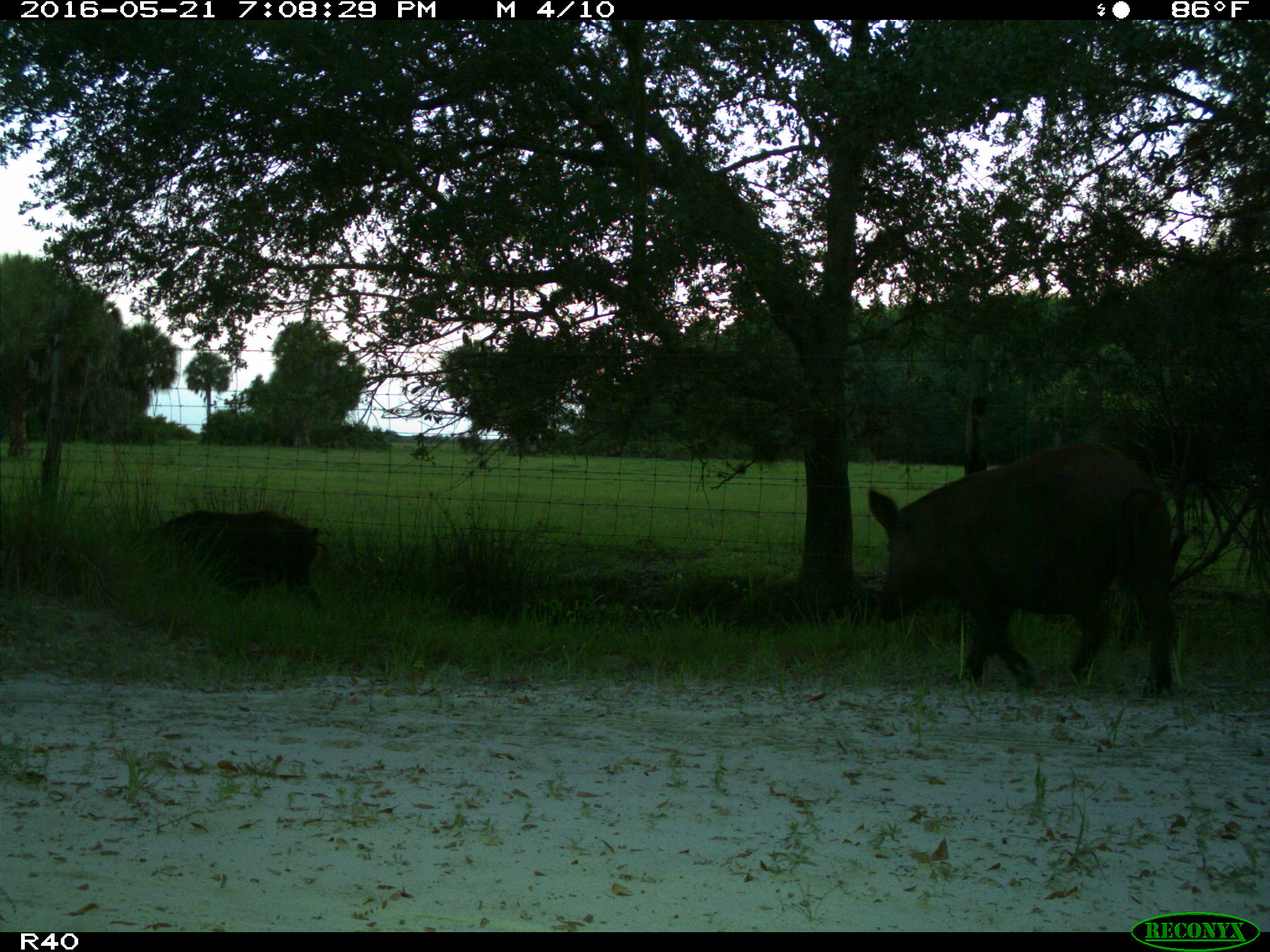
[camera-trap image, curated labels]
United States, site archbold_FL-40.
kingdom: Animalia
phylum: Chordata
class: Mammalia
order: Artiodactyla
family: Suidae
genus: Sus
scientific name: Sus scrofa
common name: wild boar